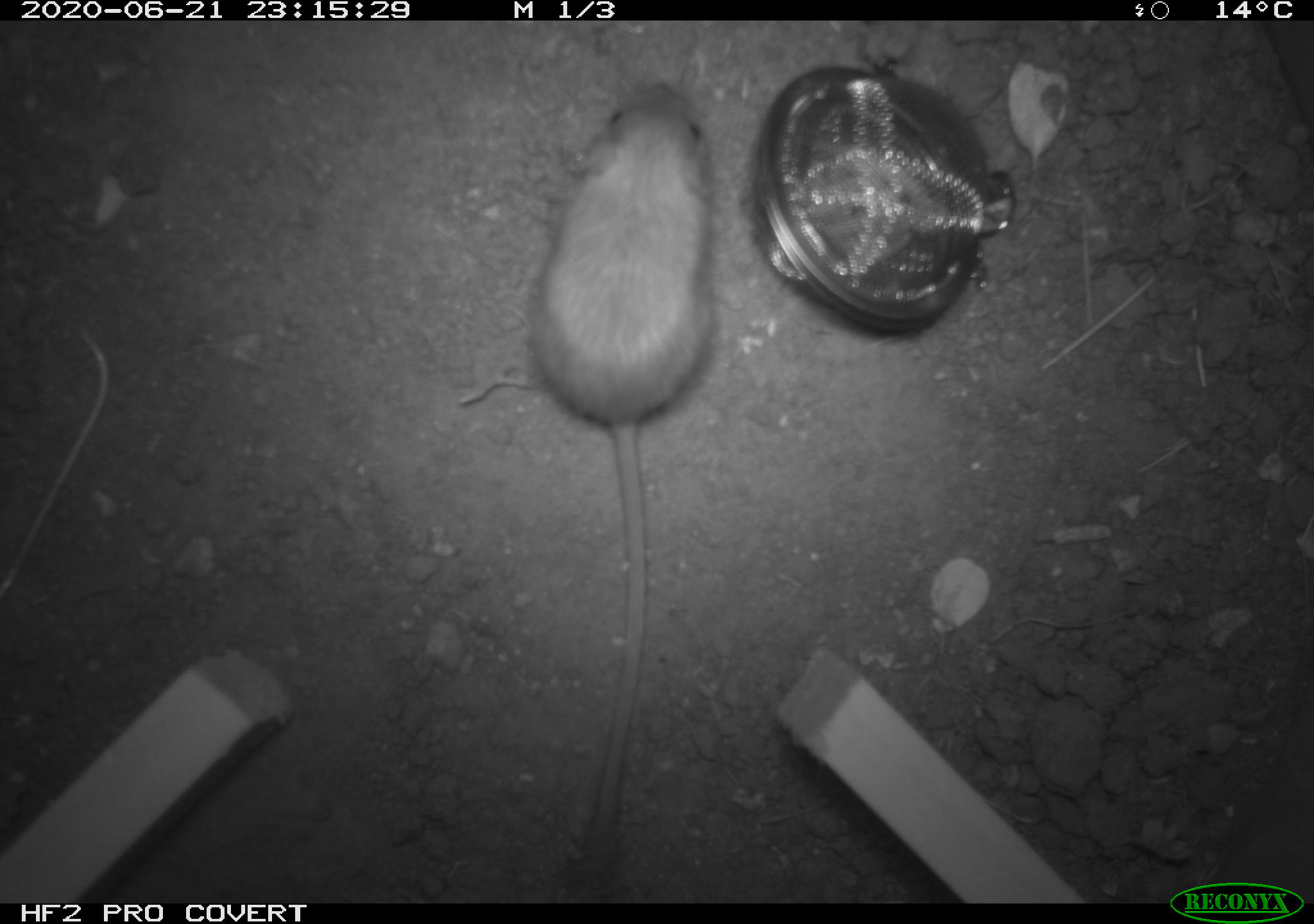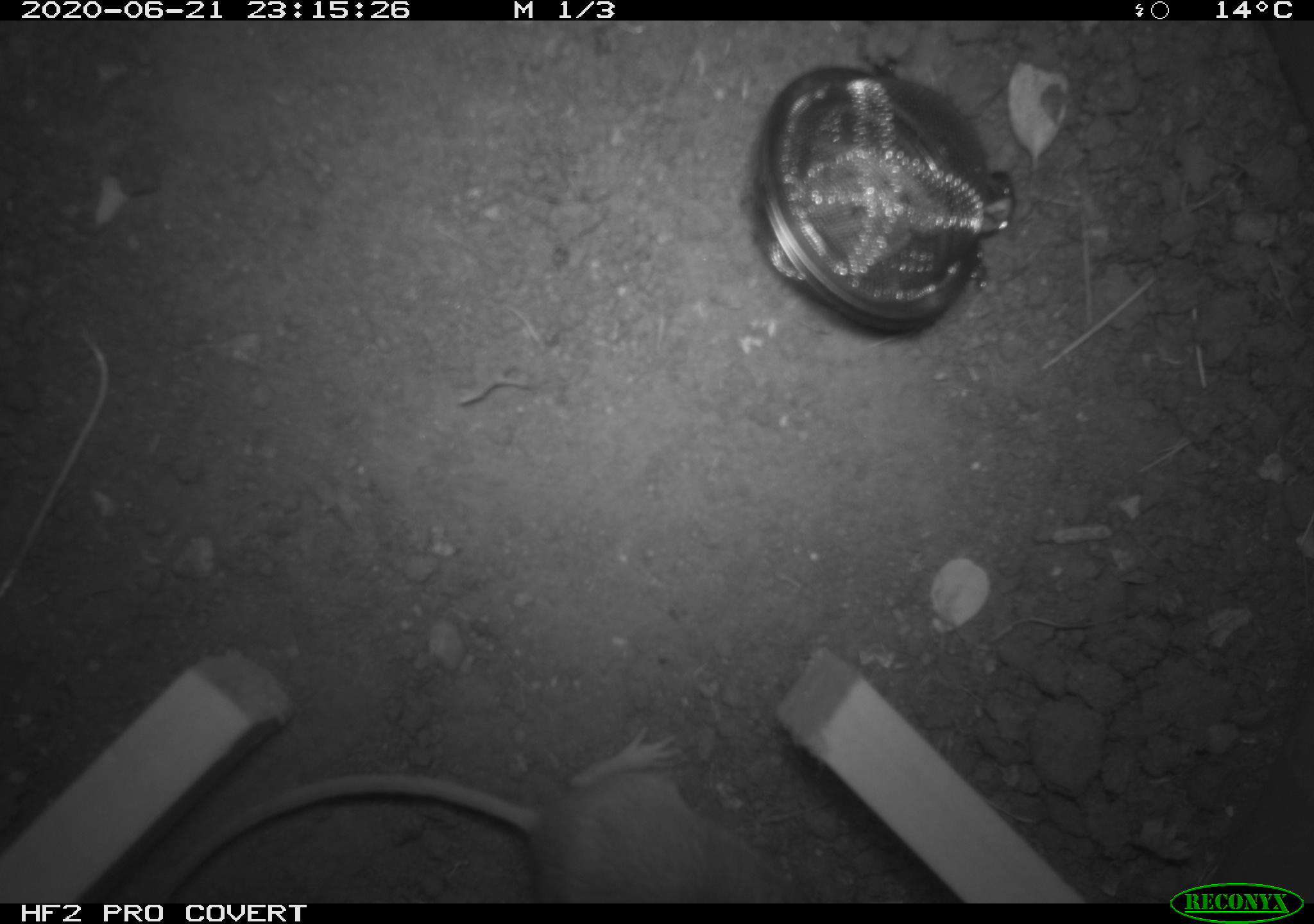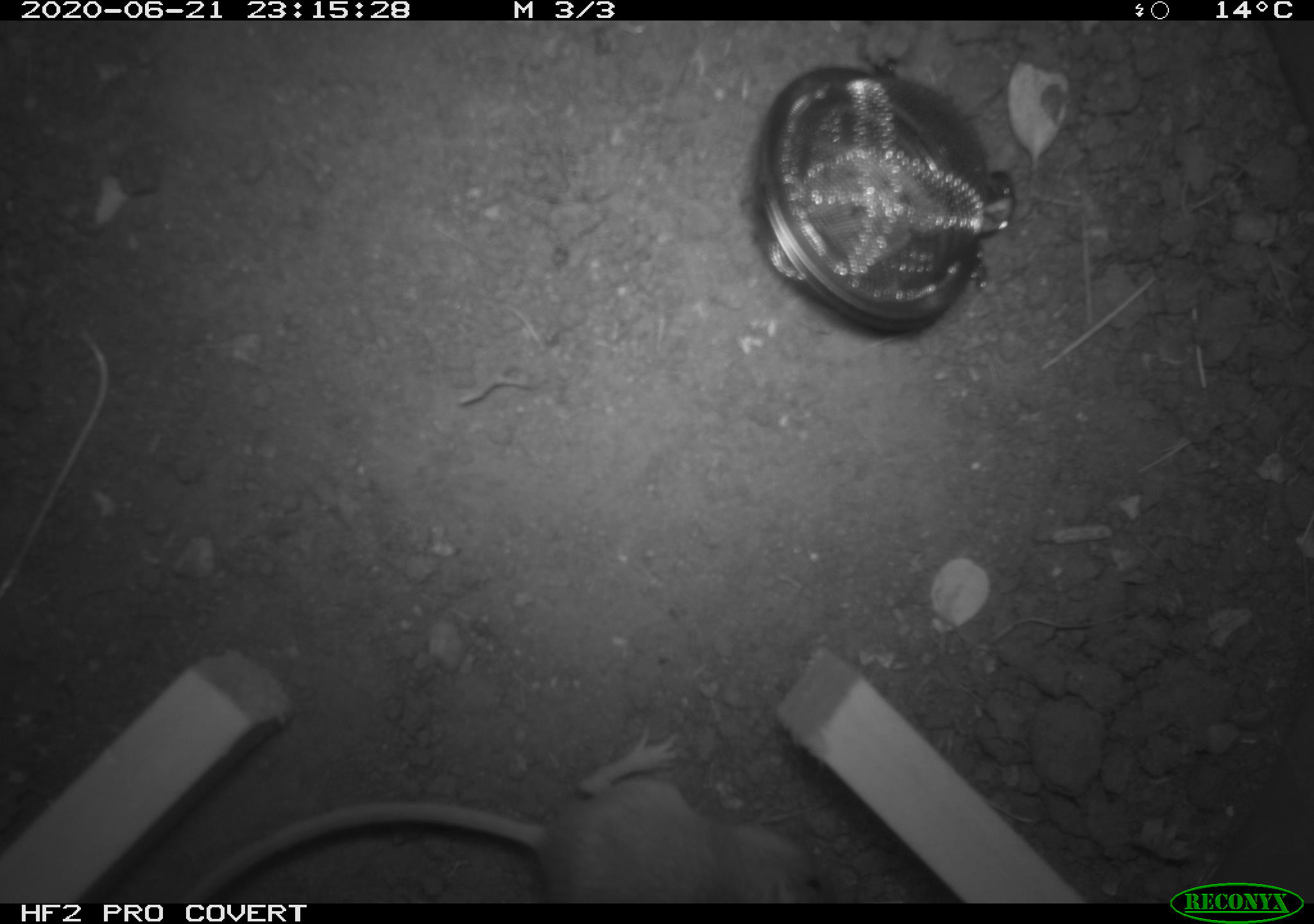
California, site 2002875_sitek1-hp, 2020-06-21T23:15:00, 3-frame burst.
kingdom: Animalia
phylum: Chordata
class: Mammalia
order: Rodentia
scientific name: Rodentia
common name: mouse species